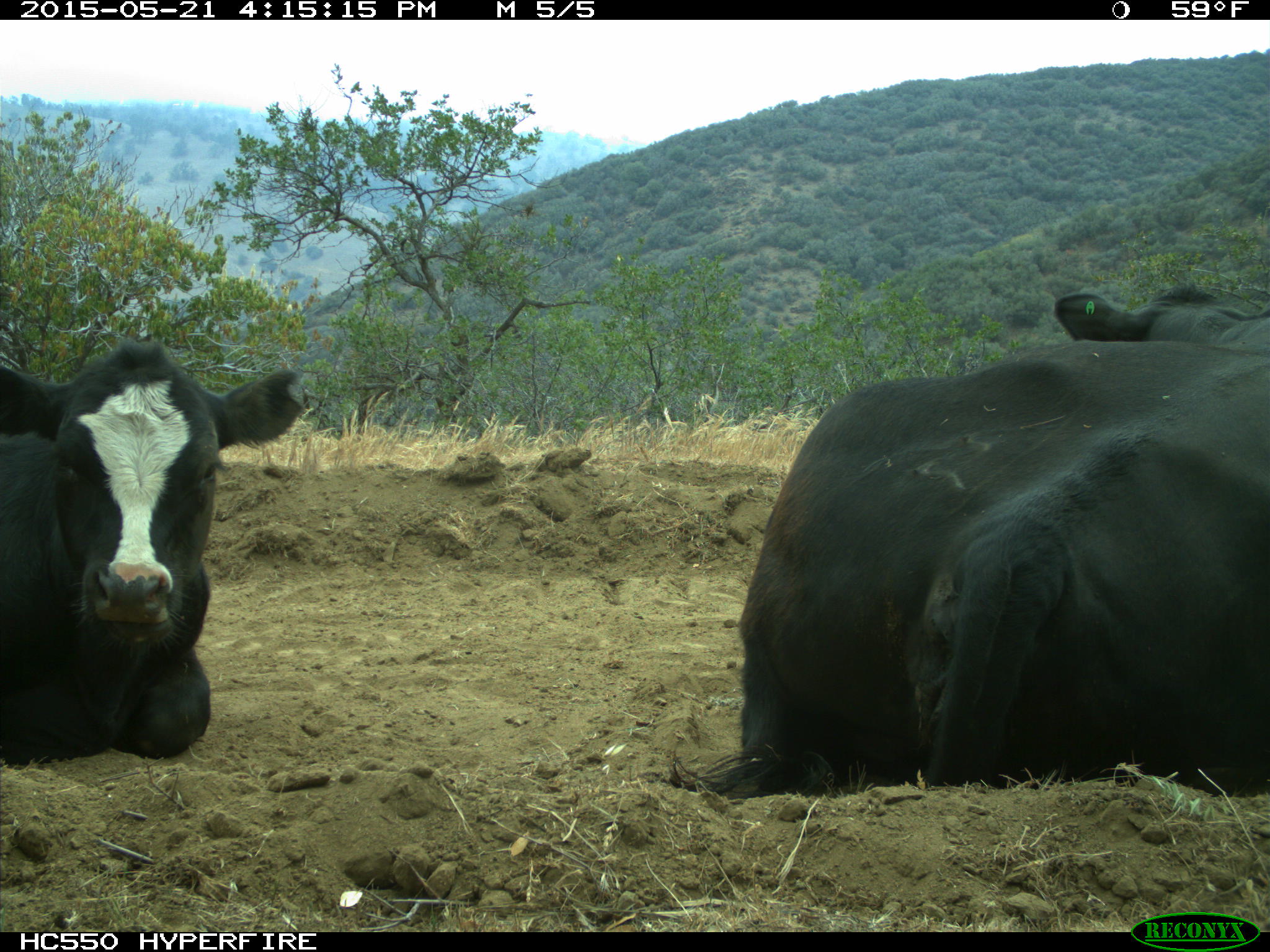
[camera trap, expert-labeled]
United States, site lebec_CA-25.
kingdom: Animalia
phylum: Chordata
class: Mammalia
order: Artiodactyla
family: Bovidae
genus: Bos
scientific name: Bos taurus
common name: domestic cow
Bos taurus (domestic cow).